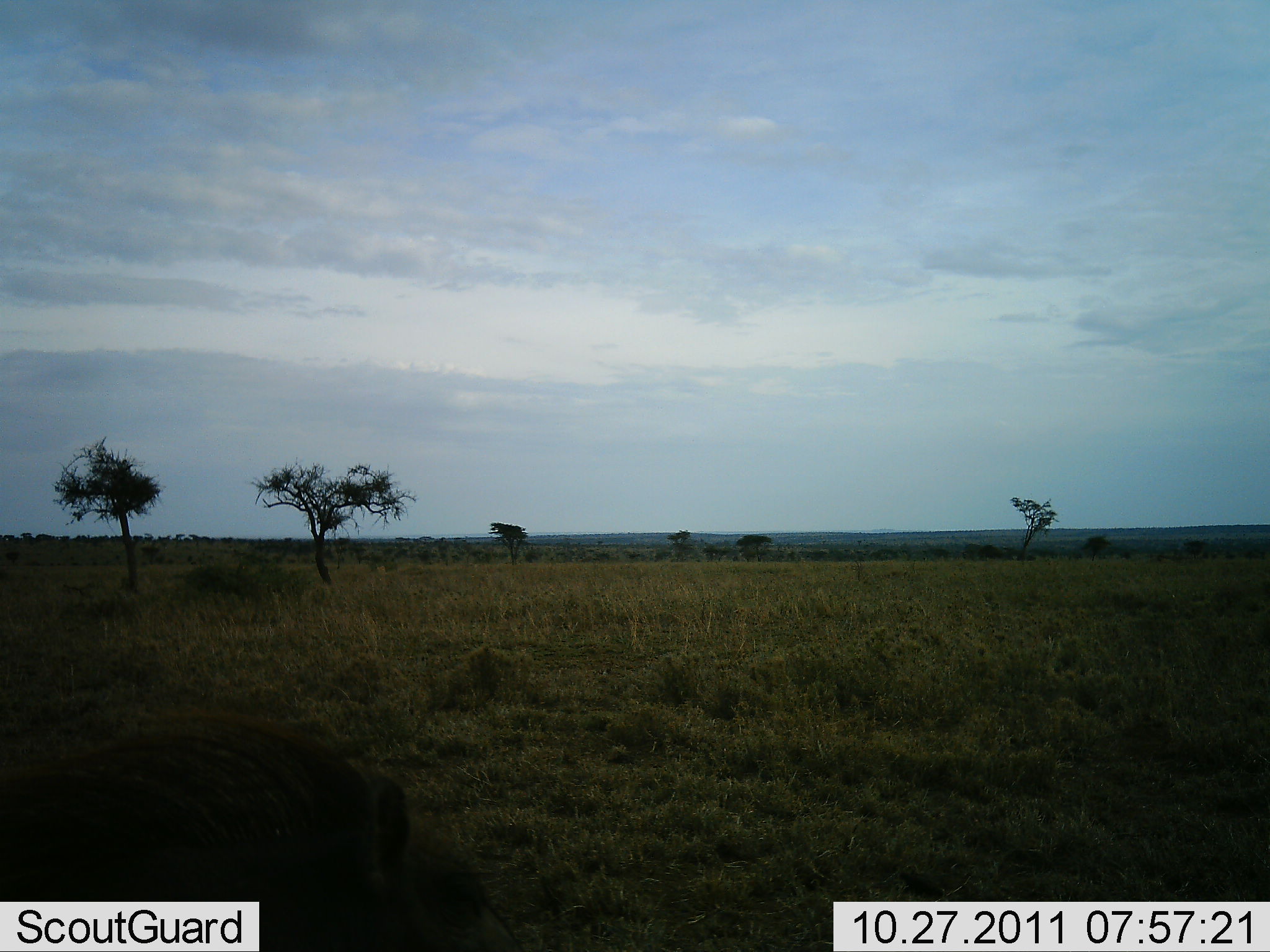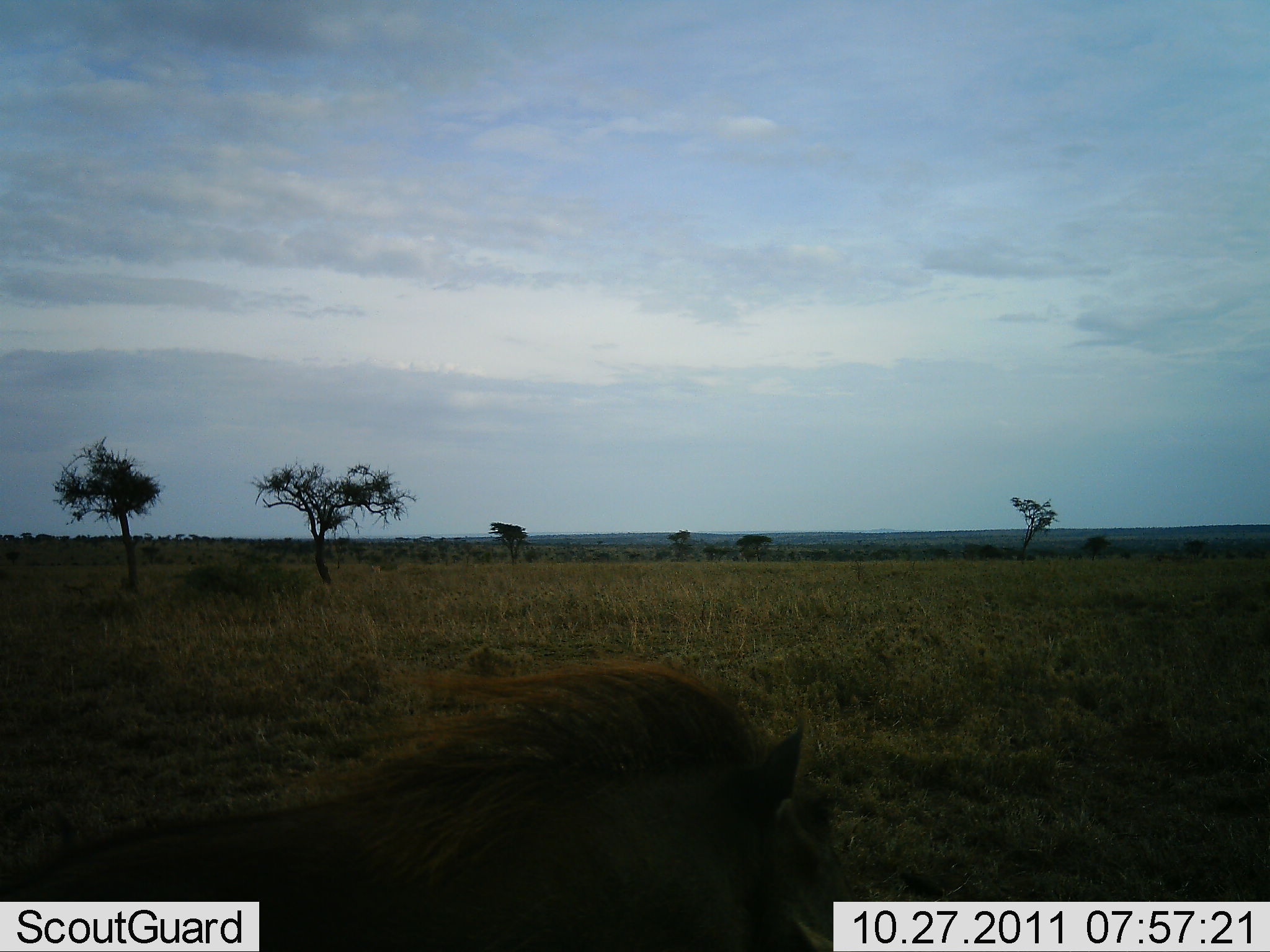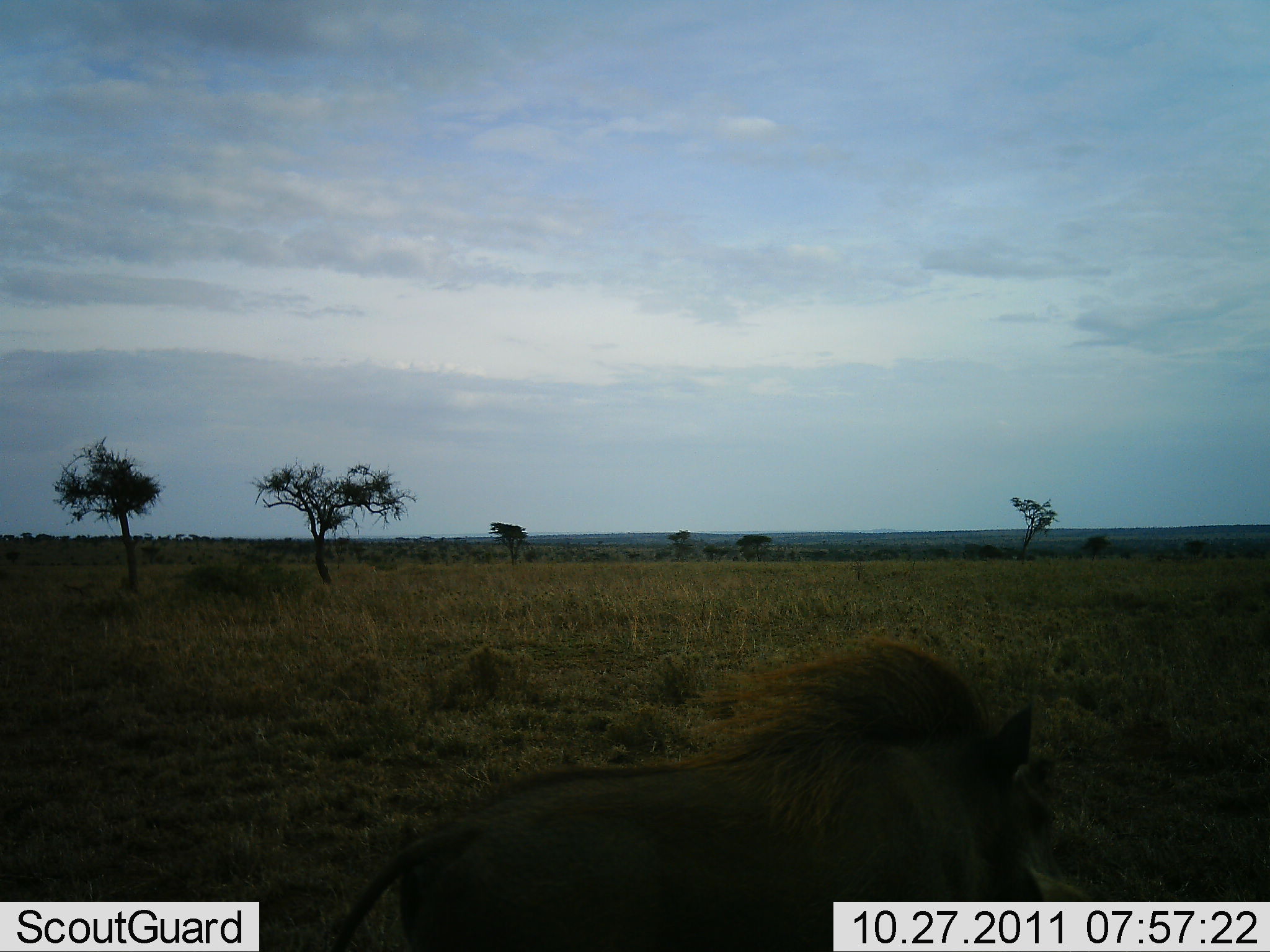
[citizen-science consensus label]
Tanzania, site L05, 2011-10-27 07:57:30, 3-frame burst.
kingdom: Animalia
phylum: Chordata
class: Mammalia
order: Artiodactyla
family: Suidae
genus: Phacochoerus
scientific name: Phacochoerus africanus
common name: warthog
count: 1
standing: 0%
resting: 0%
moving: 100%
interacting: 0%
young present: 0%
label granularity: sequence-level